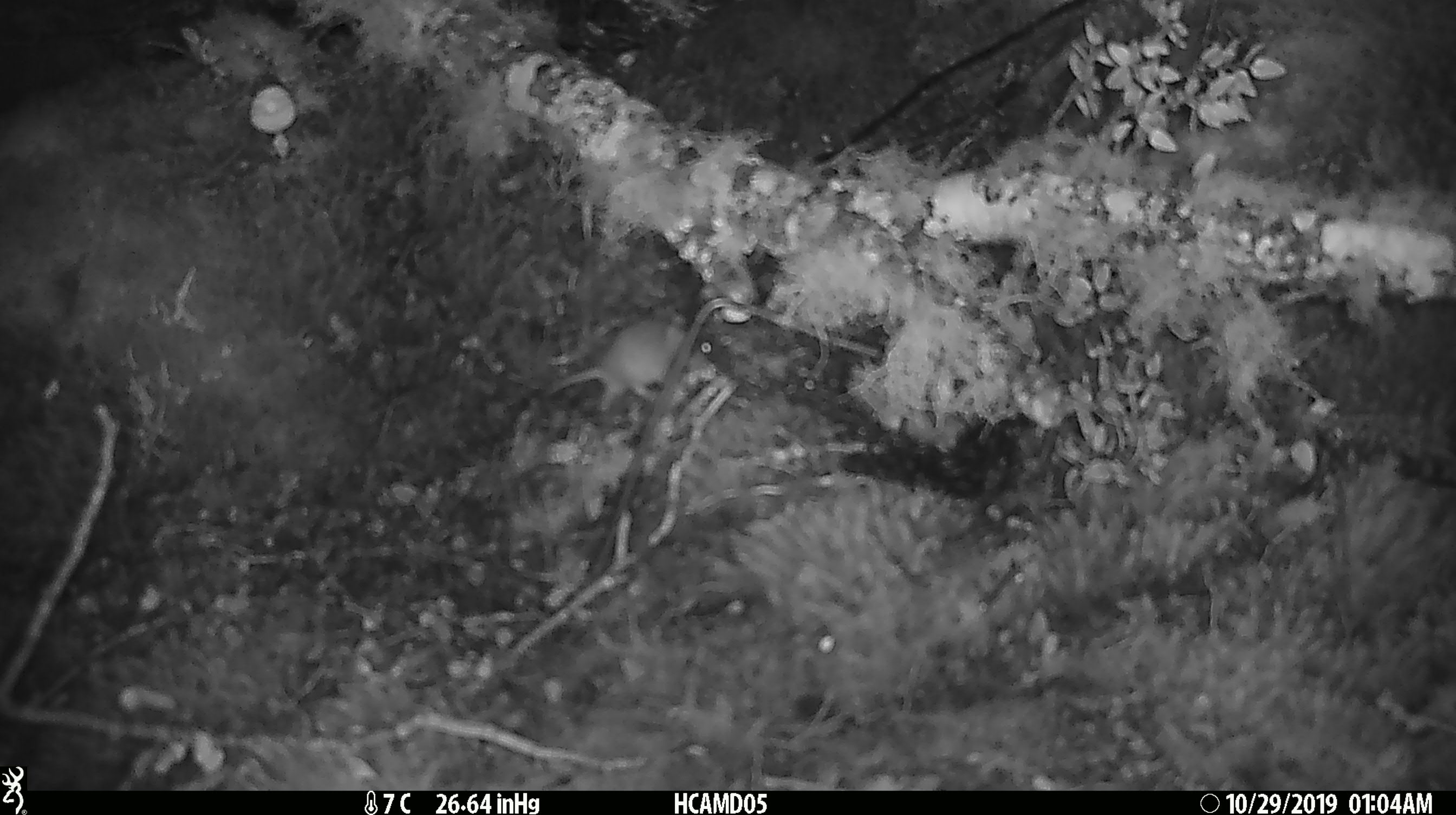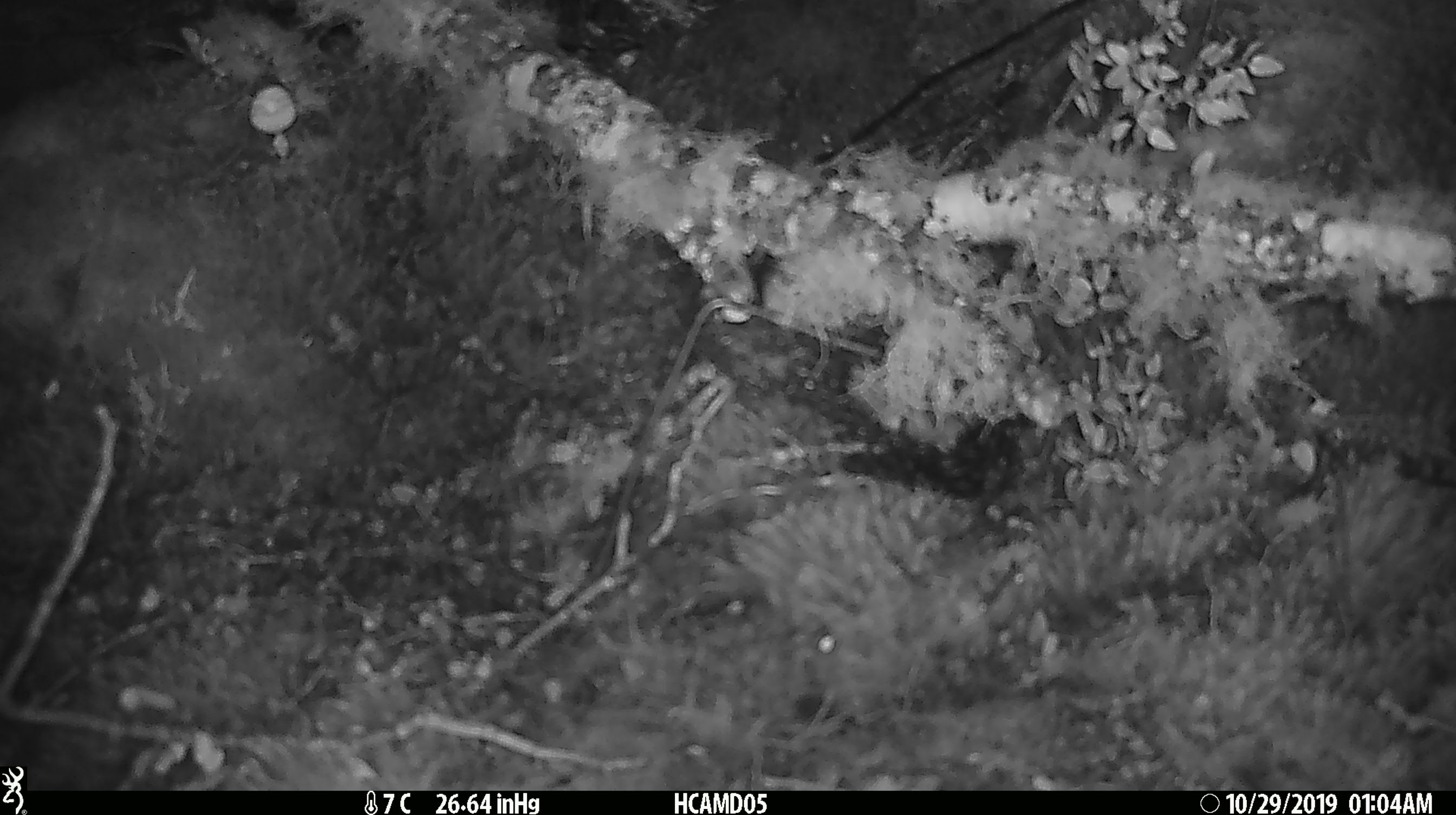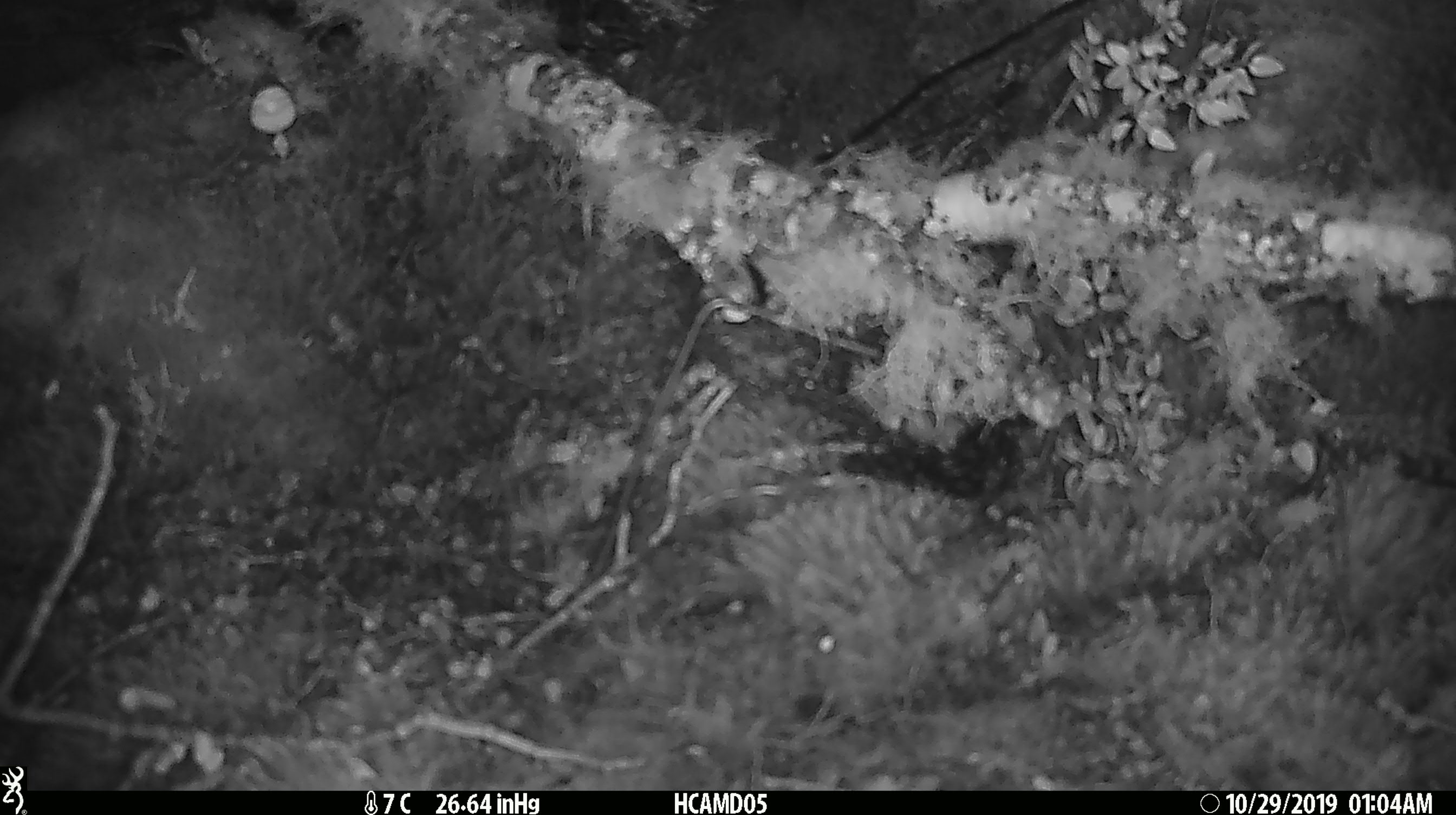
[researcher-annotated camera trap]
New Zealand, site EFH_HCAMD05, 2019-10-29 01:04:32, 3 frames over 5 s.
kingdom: Animalia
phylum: Chordata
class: Mammalia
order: Rodentia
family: Muridae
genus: Mus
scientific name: Mus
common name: mouse